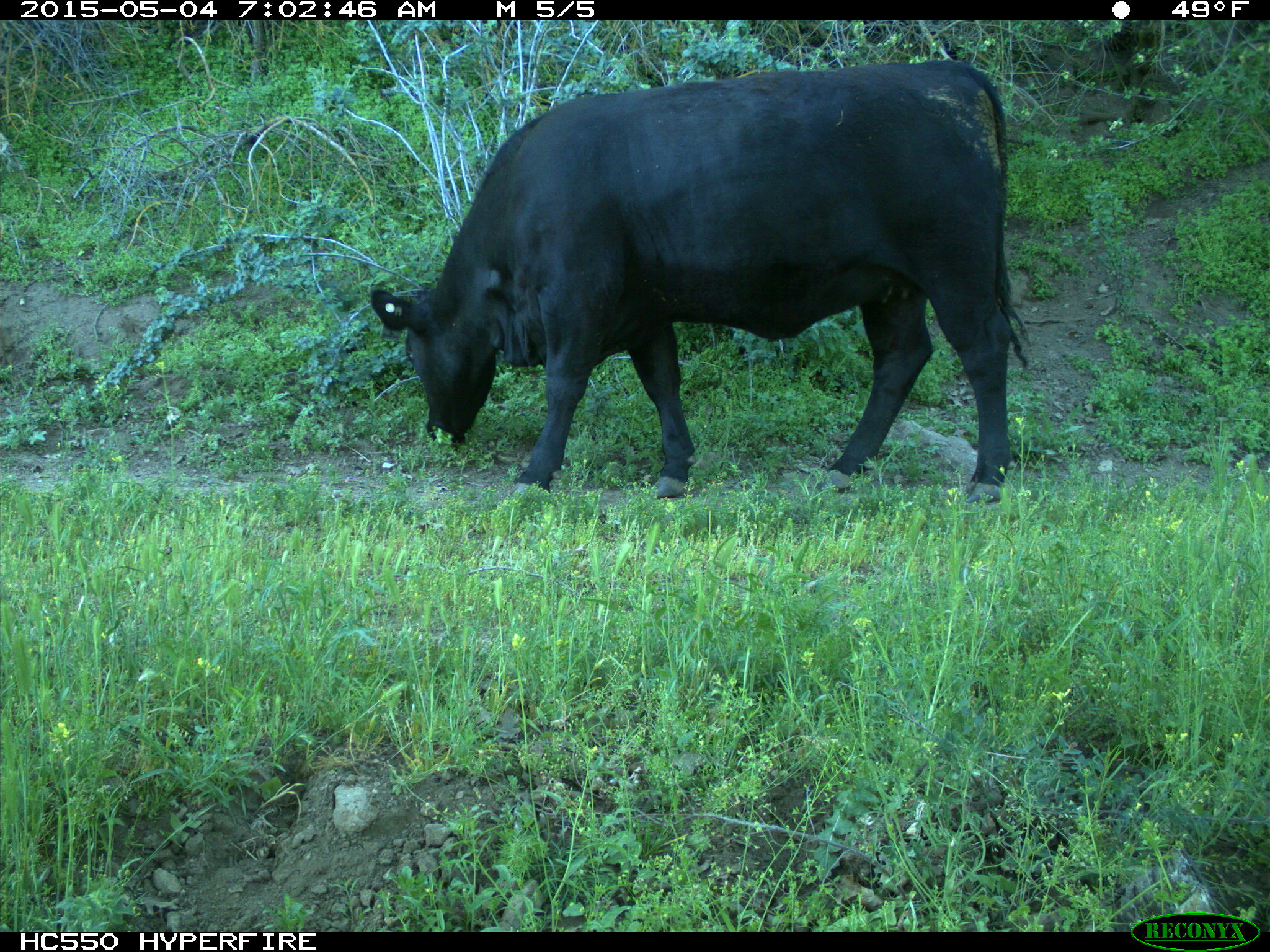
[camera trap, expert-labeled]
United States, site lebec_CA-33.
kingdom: Animalia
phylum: Chordata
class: Mammalia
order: Artiodactyla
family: Bovidae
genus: Bos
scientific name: Bos taurus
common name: domestic cow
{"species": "Bos taurus (domestic cow)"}